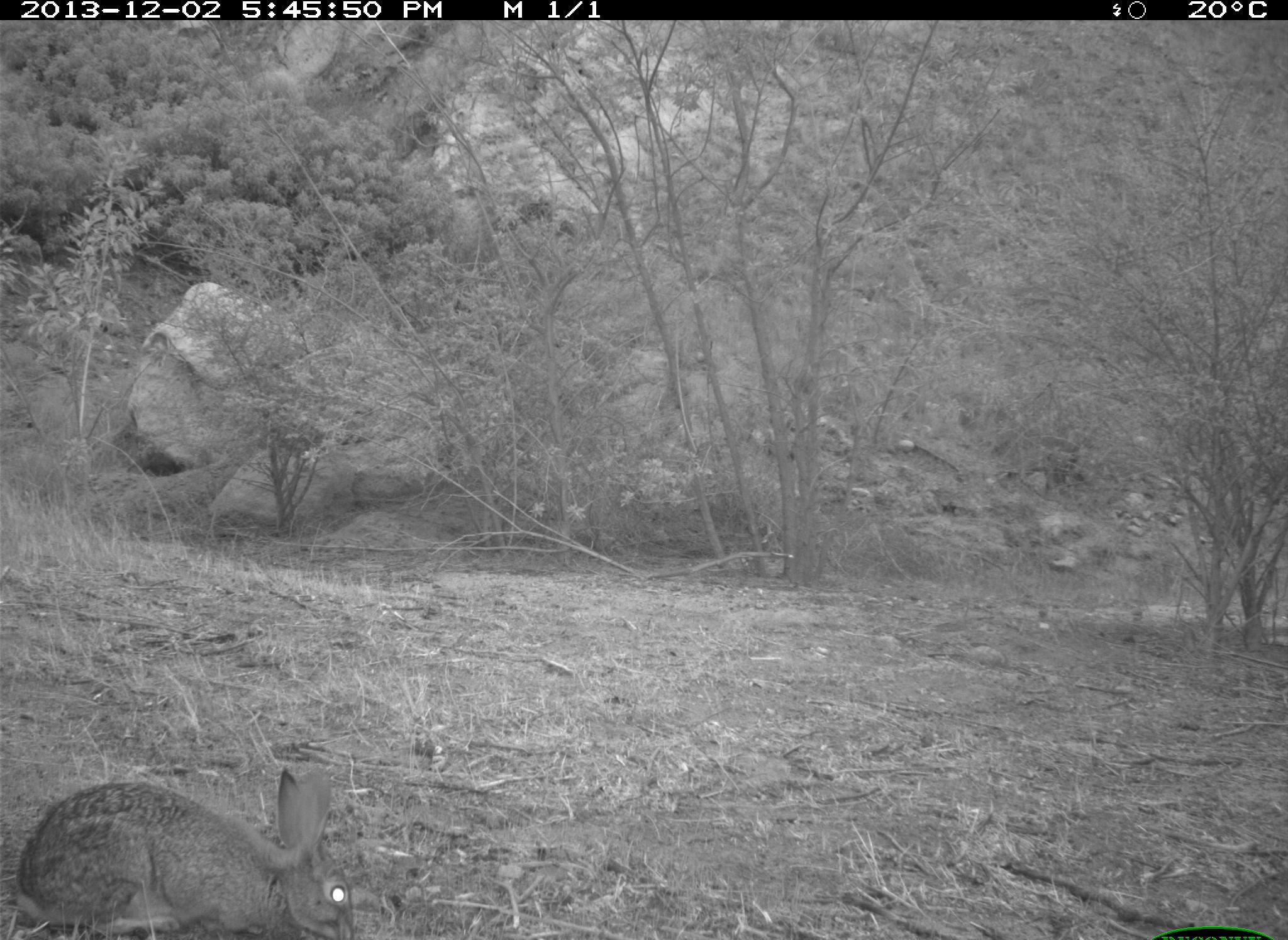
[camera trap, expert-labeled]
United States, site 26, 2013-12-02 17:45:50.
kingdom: Animalia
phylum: Chordata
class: Mammalia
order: Lagomorpha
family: Leporidae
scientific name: Leporidae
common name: rabbits and hares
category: rabbit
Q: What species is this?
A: Rabbit (rabbits and hares) (Leporidae).